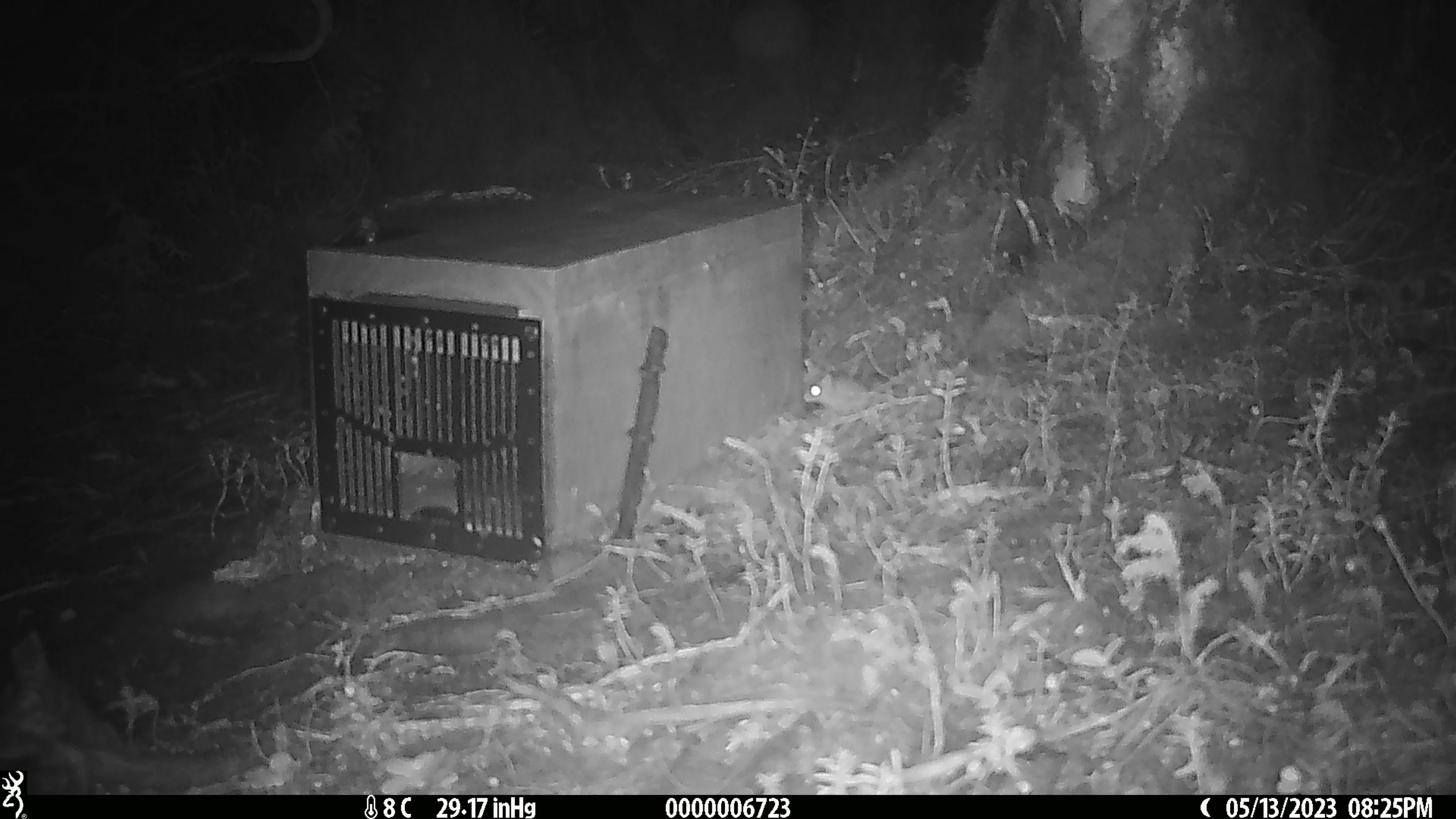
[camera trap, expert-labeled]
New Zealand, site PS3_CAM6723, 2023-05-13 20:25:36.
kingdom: Animalia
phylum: Chordata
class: Mammalia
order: Rodentia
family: Muridae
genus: Mus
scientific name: Mus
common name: mouse